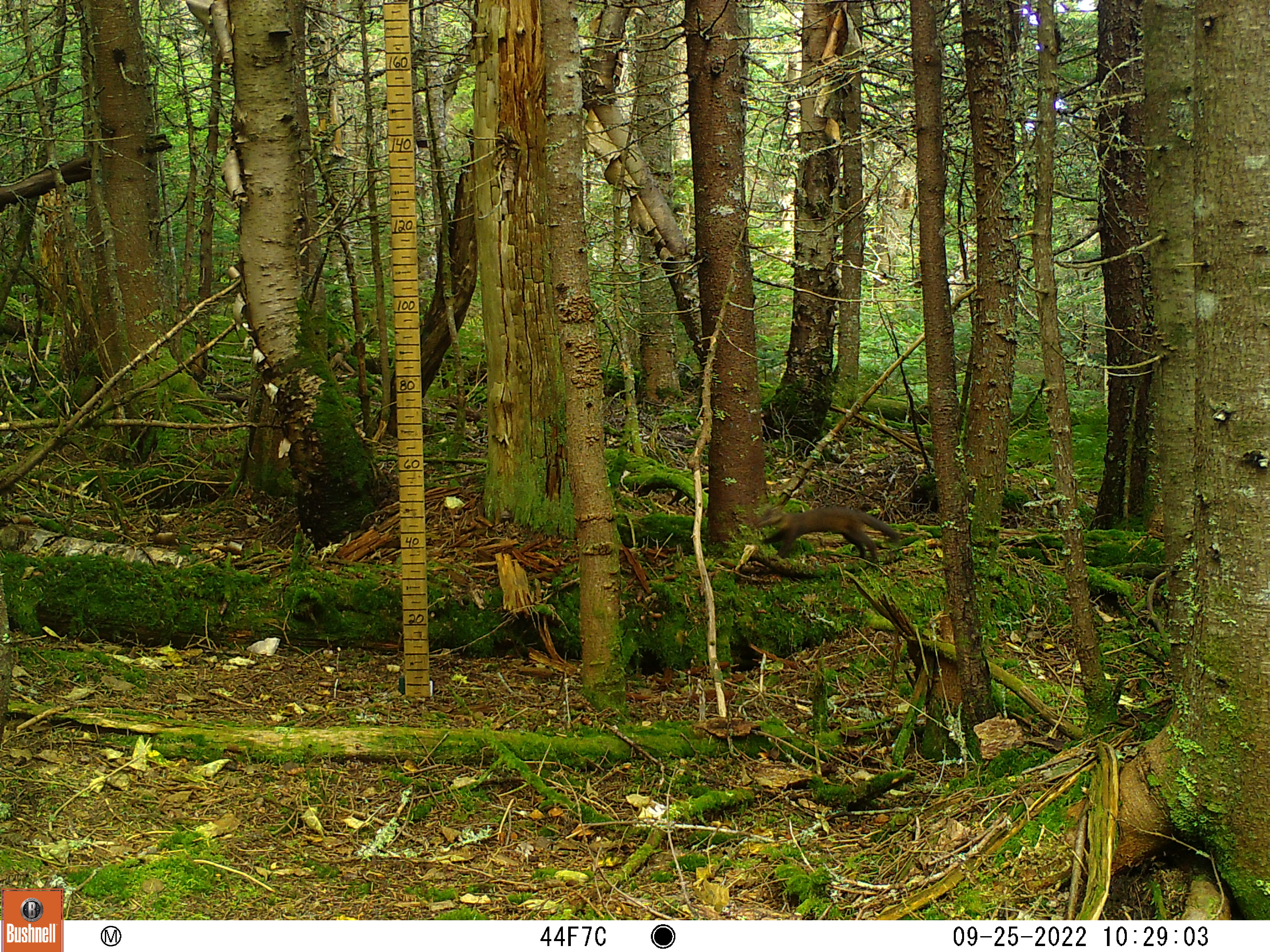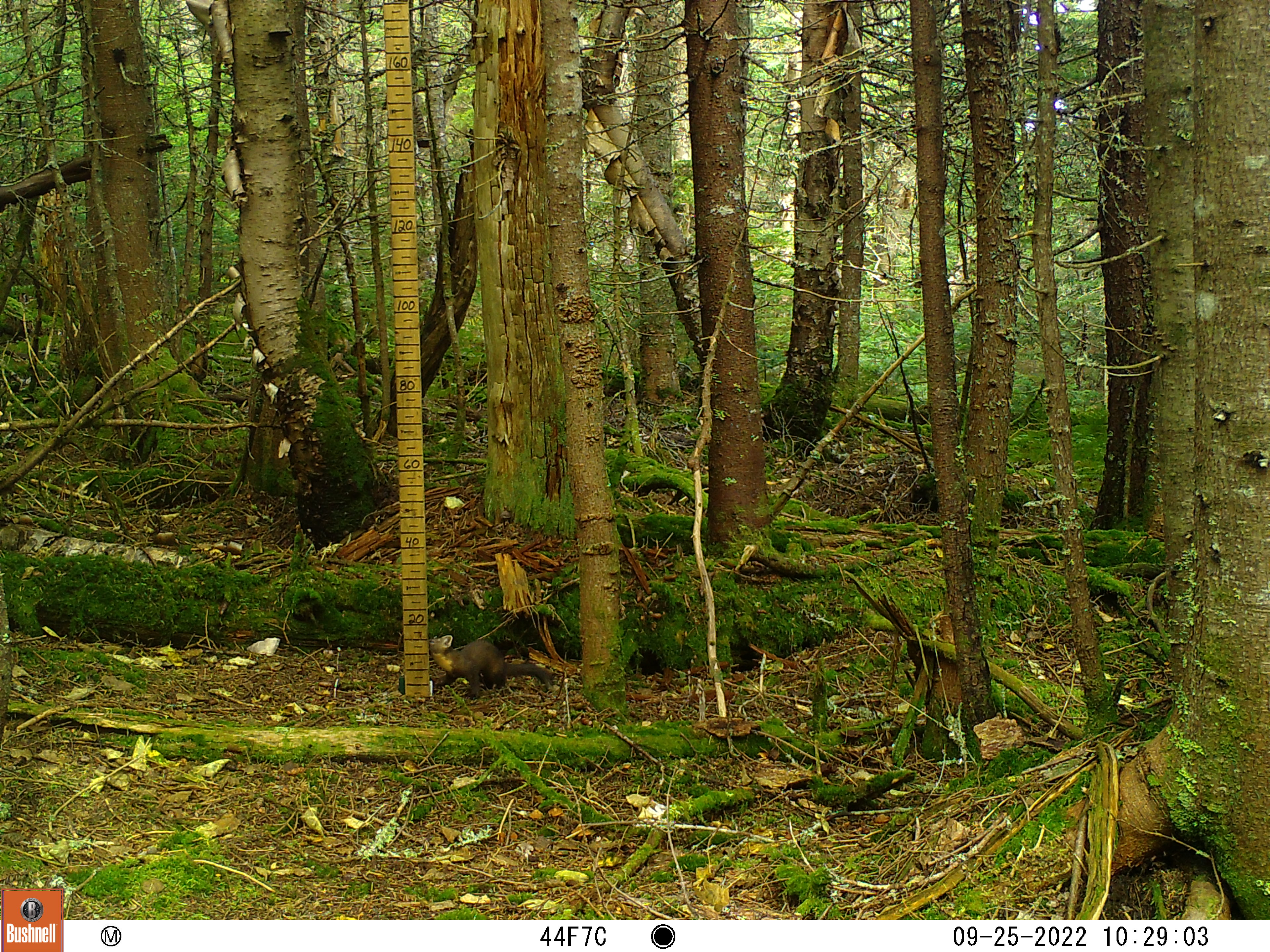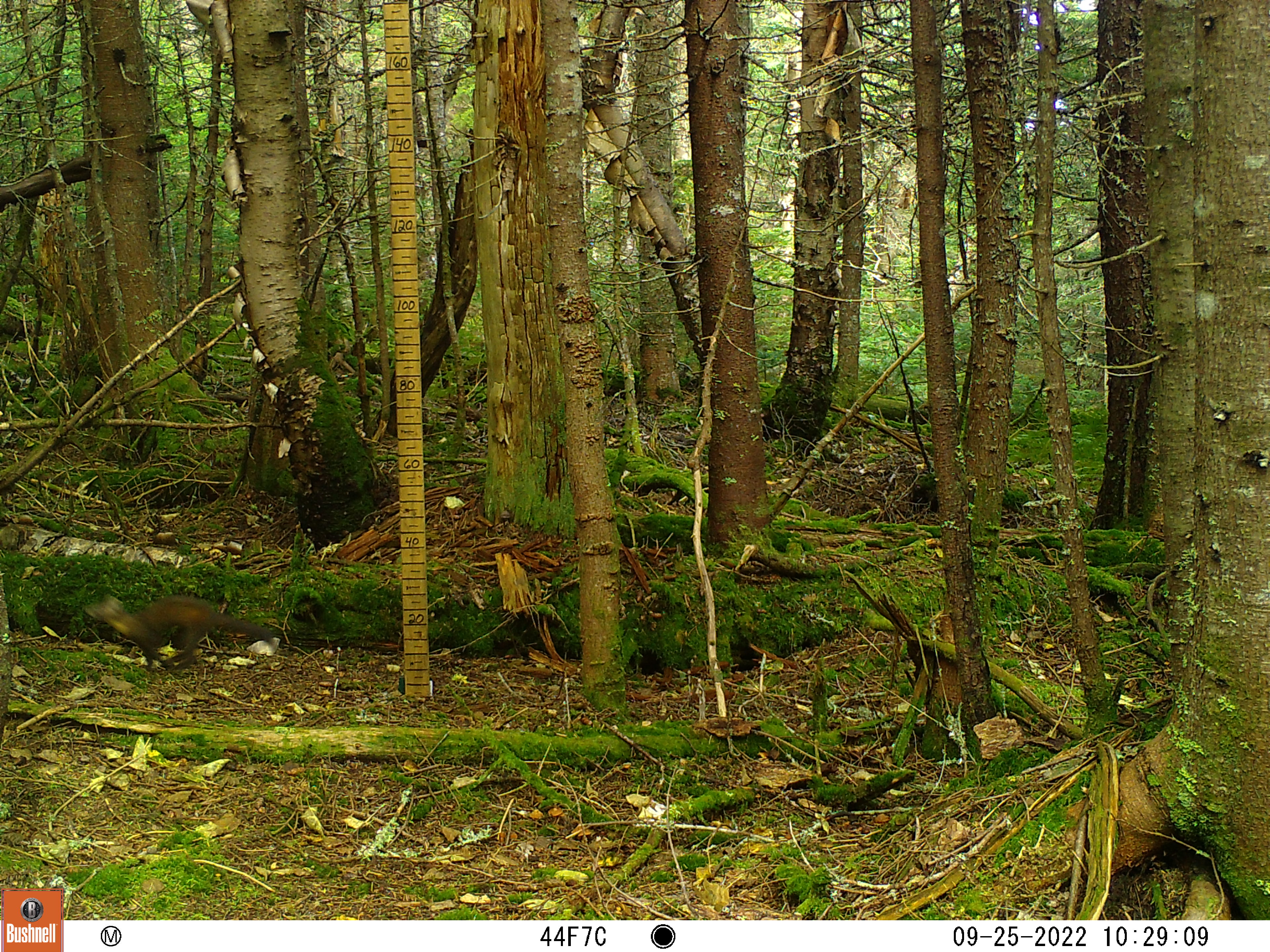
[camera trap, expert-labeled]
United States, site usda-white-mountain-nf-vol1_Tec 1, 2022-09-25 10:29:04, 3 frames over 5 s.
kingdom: Animalia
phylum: Chordata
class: Mammalia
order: Carnivora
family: Mustelidae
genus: Martes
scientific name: Martes americana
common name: american marten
American marten (Martes americana).